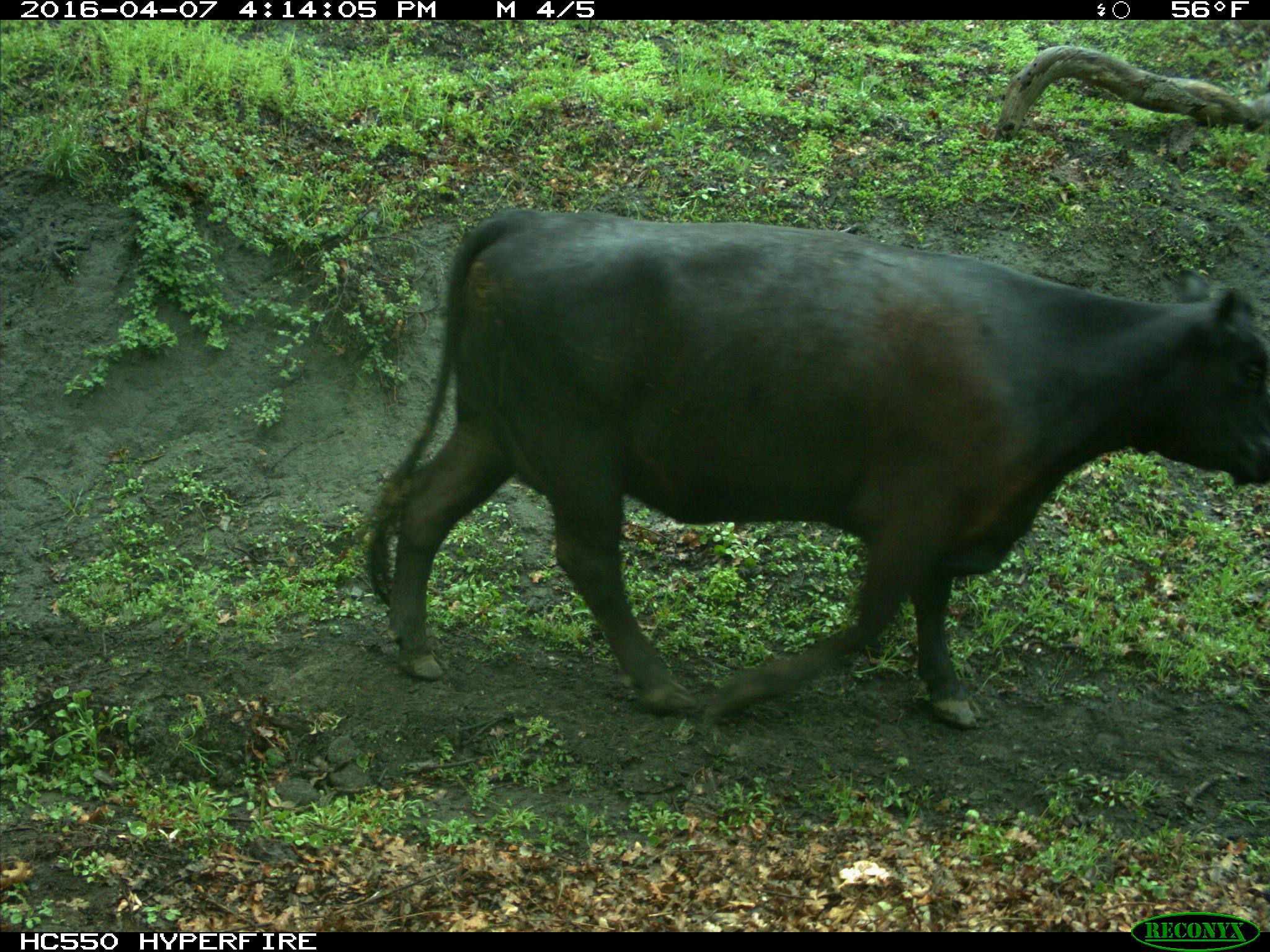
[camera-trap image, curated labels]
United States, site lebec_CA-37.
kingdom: Animalia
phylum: Chordata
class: Mammalia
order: Artiodactyla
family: Bovidae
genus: Bos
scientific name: Bos taurus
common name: domestic cow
Bos taurus (domestic cow).